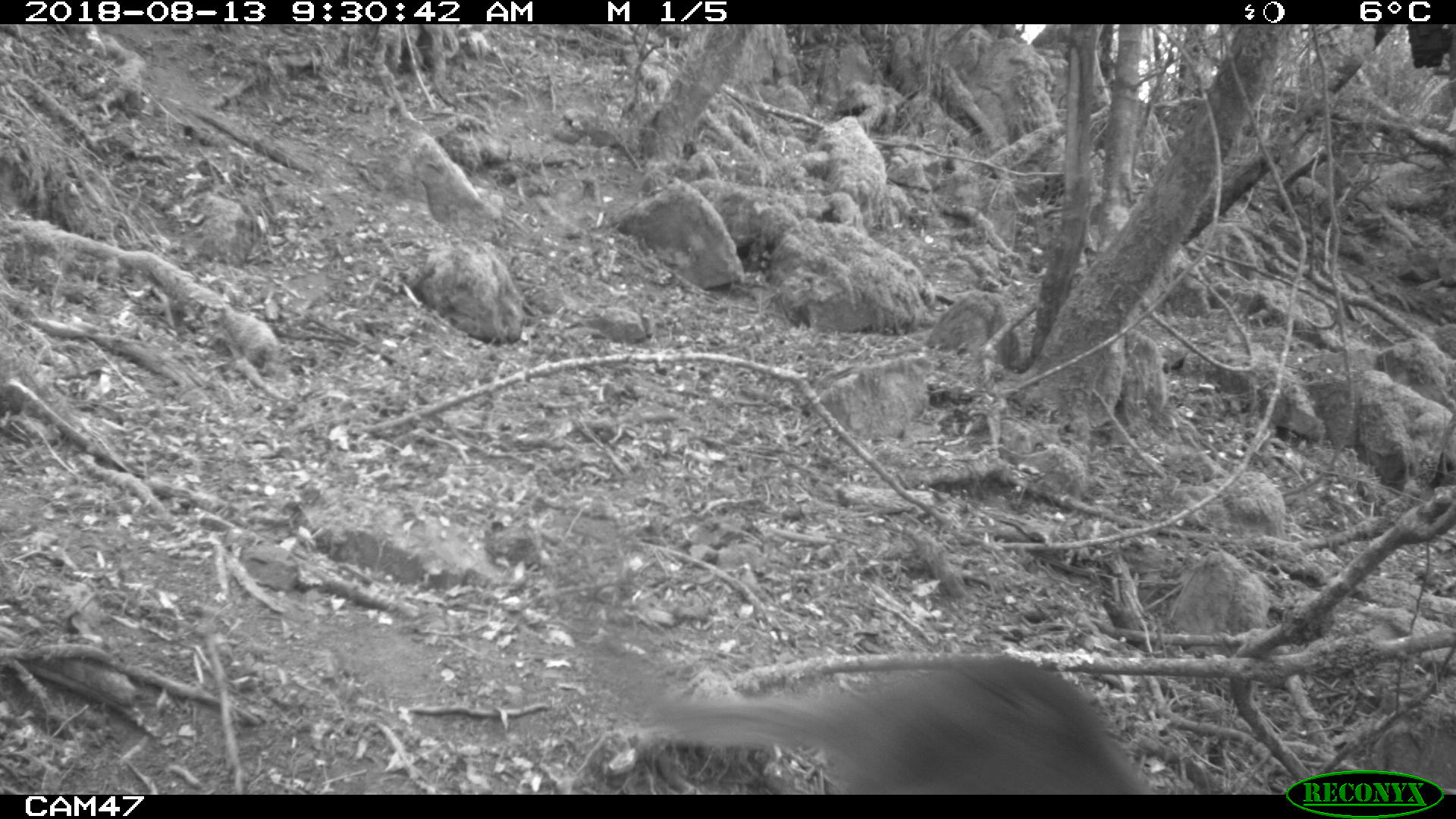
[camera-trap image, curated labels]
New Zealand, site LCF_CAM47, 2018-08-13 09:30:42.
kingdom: Animalia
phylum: Chordata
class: Mammalia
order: Diprotodontia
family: Macropodidae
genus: Notamacropus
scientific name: Notamacropus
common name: wallaby